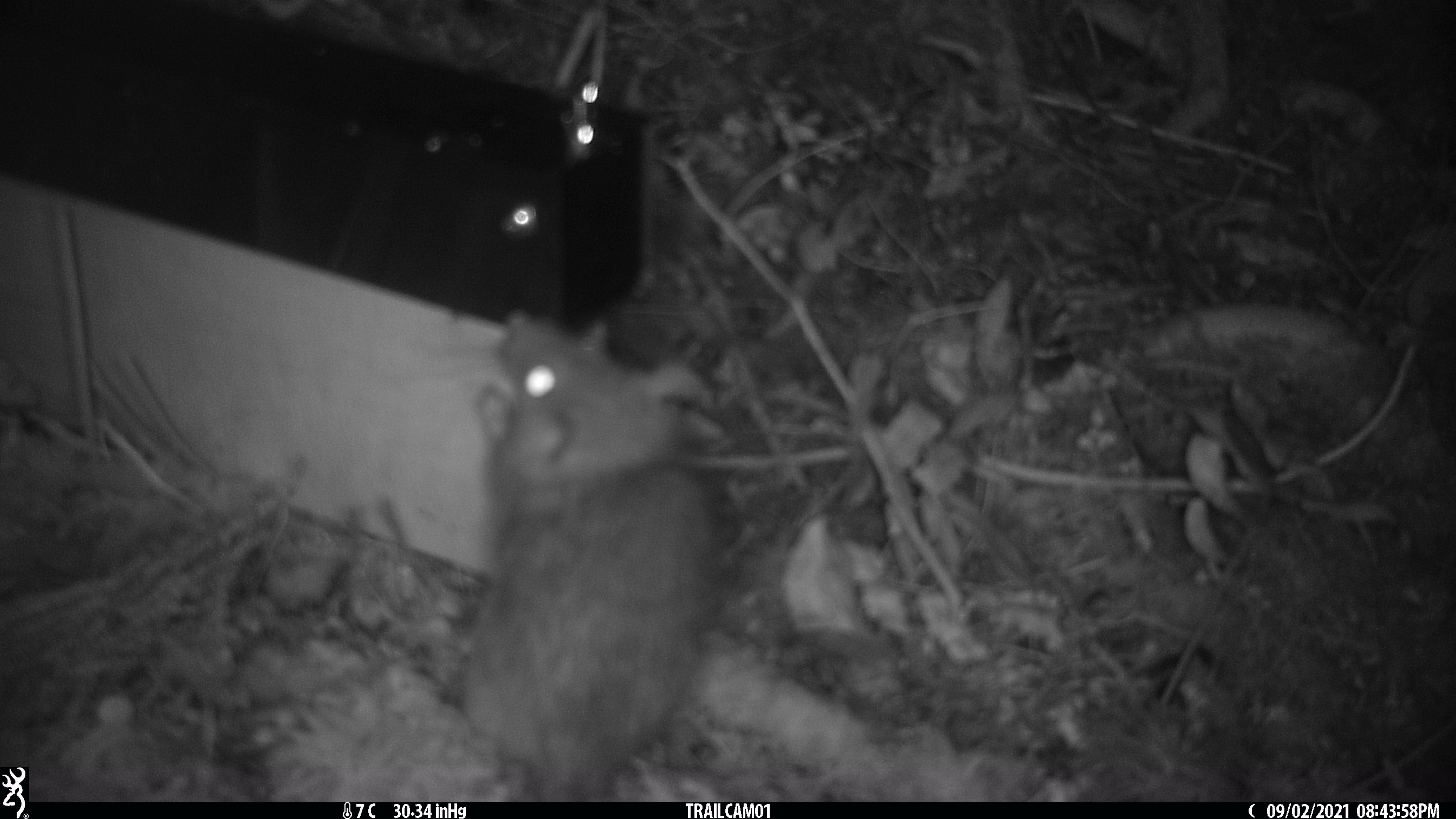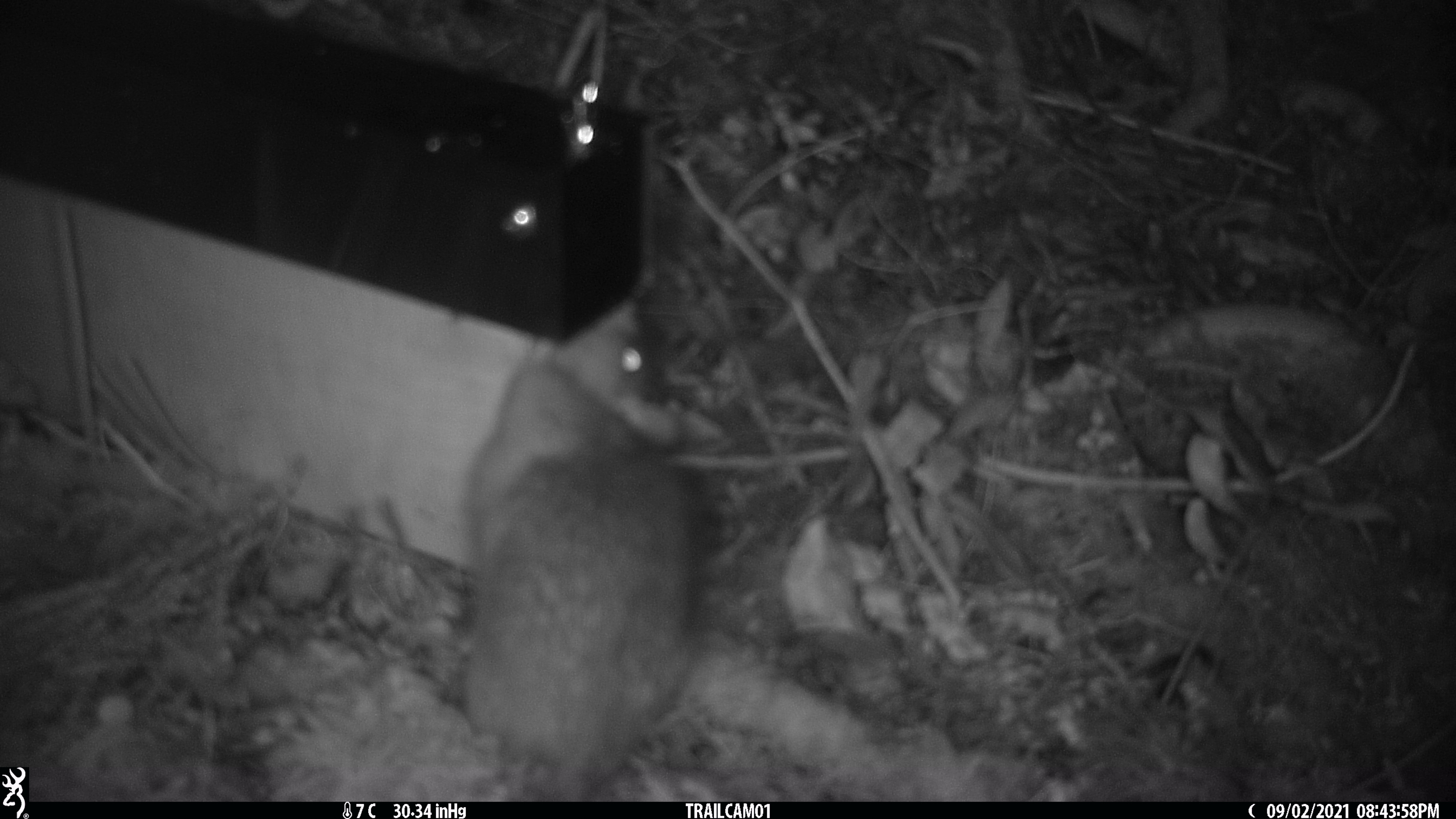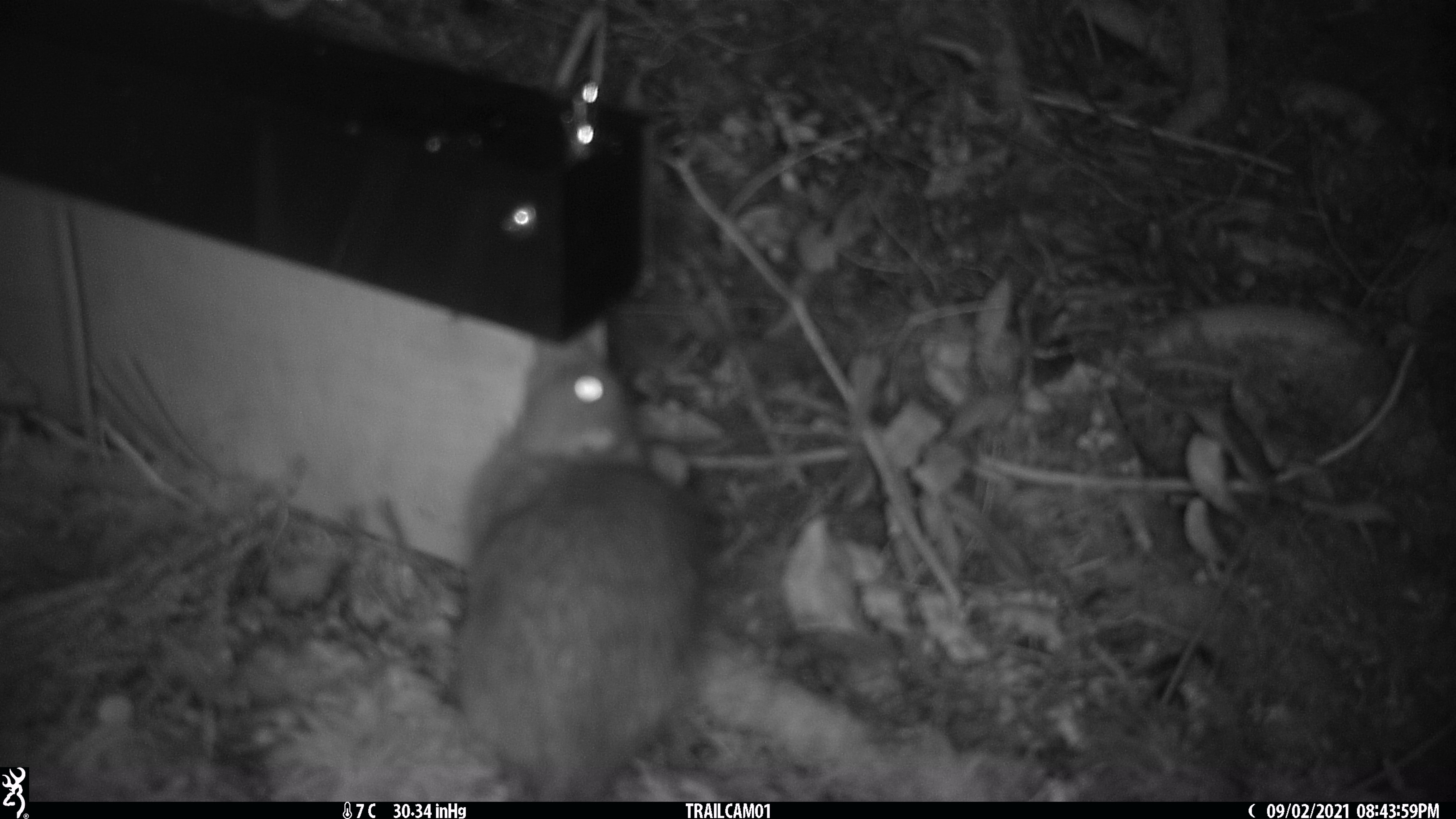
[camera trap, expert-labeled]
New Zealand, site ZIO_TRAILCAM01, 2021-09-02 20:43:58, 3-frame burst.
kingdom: Animalia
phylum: Chordata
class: Mammalia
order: Rodentia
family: Muridae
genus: Rattus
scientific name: Rattus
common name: rat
Rat (Rattus).